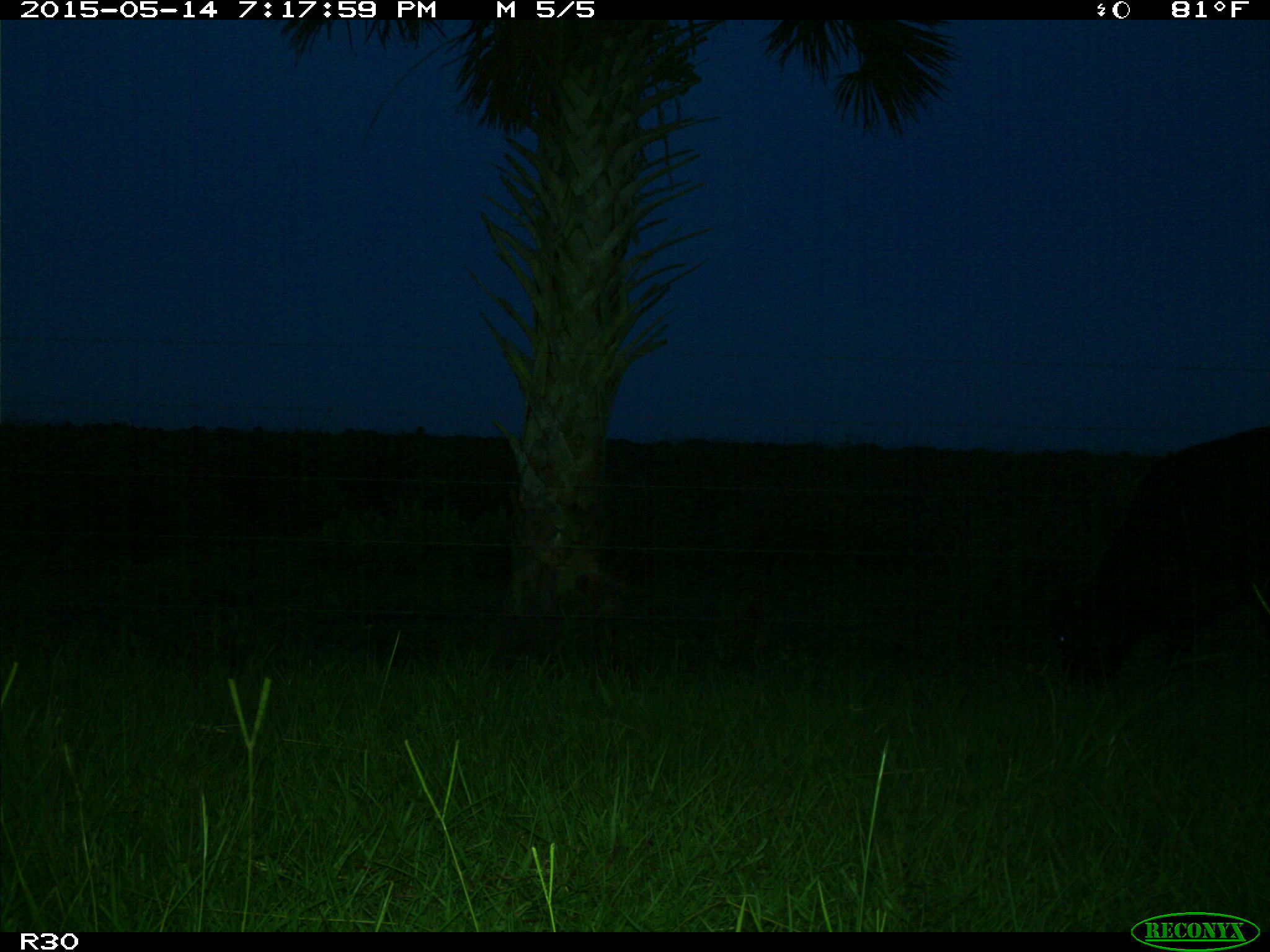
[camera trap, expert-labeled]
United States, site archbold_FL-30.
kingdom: Animalia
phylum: Chordata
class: Mammalia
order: Artiodactyla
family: Bovidae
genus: Bos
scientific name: Bos taurus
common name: domestic cow